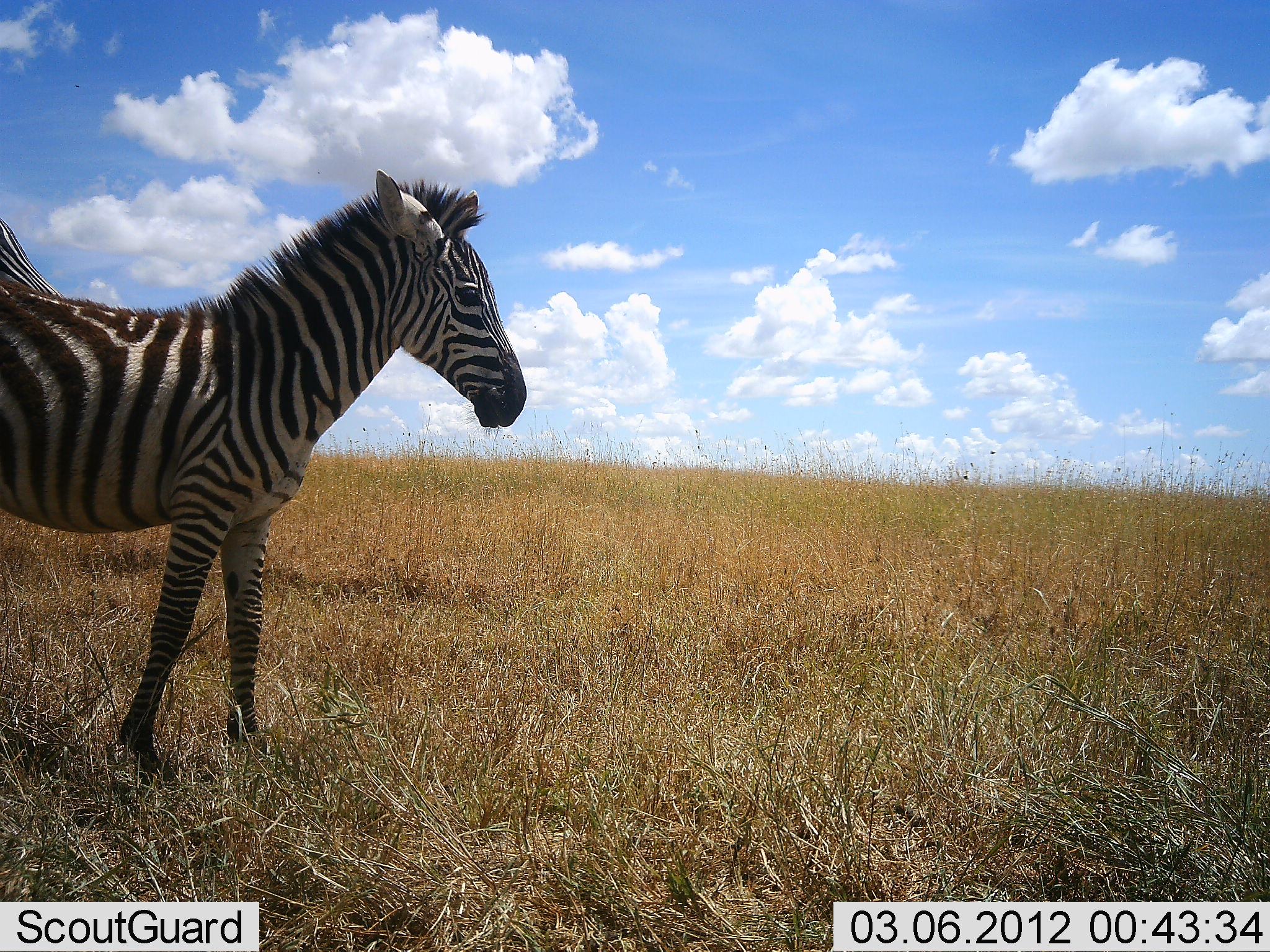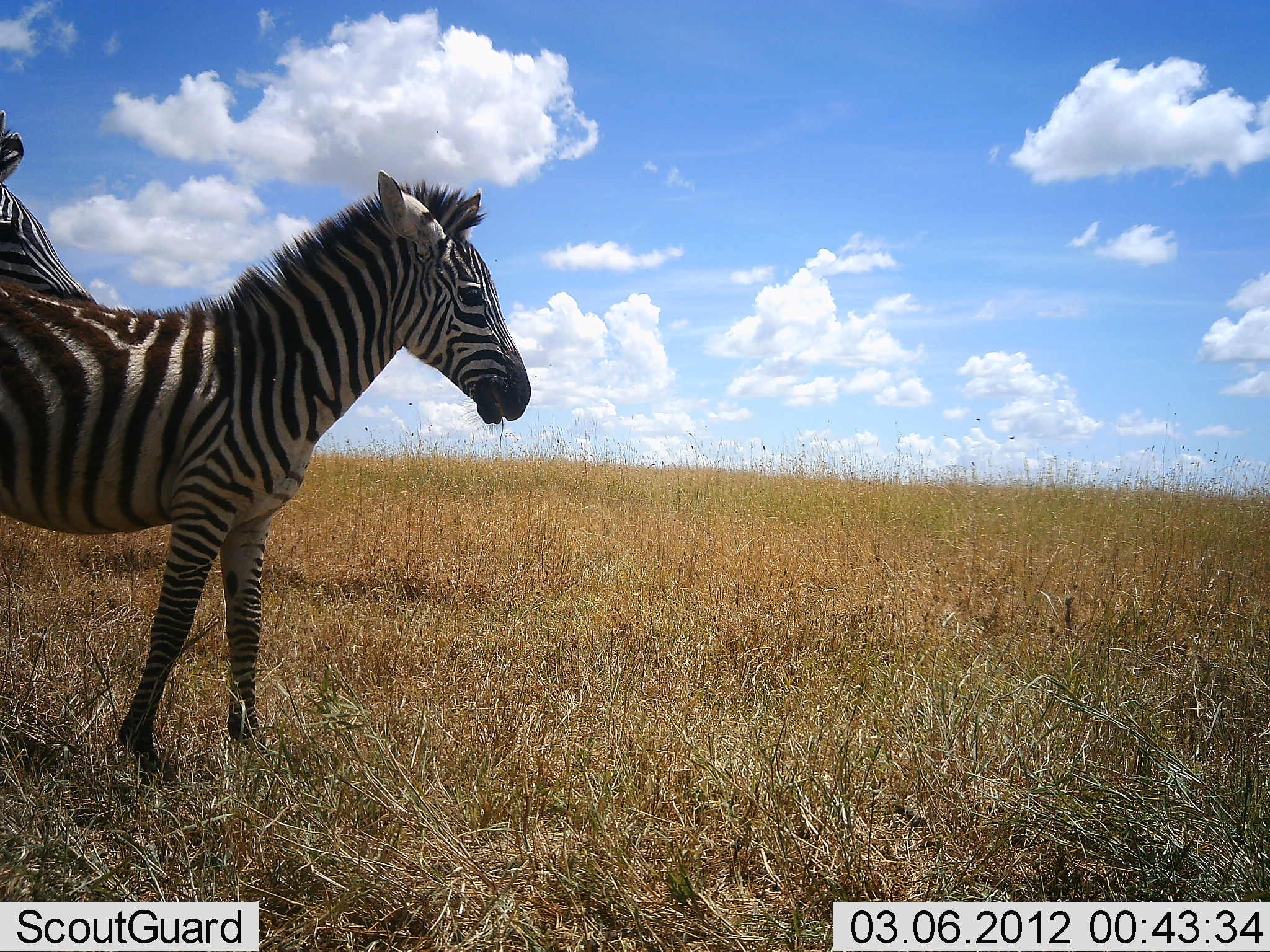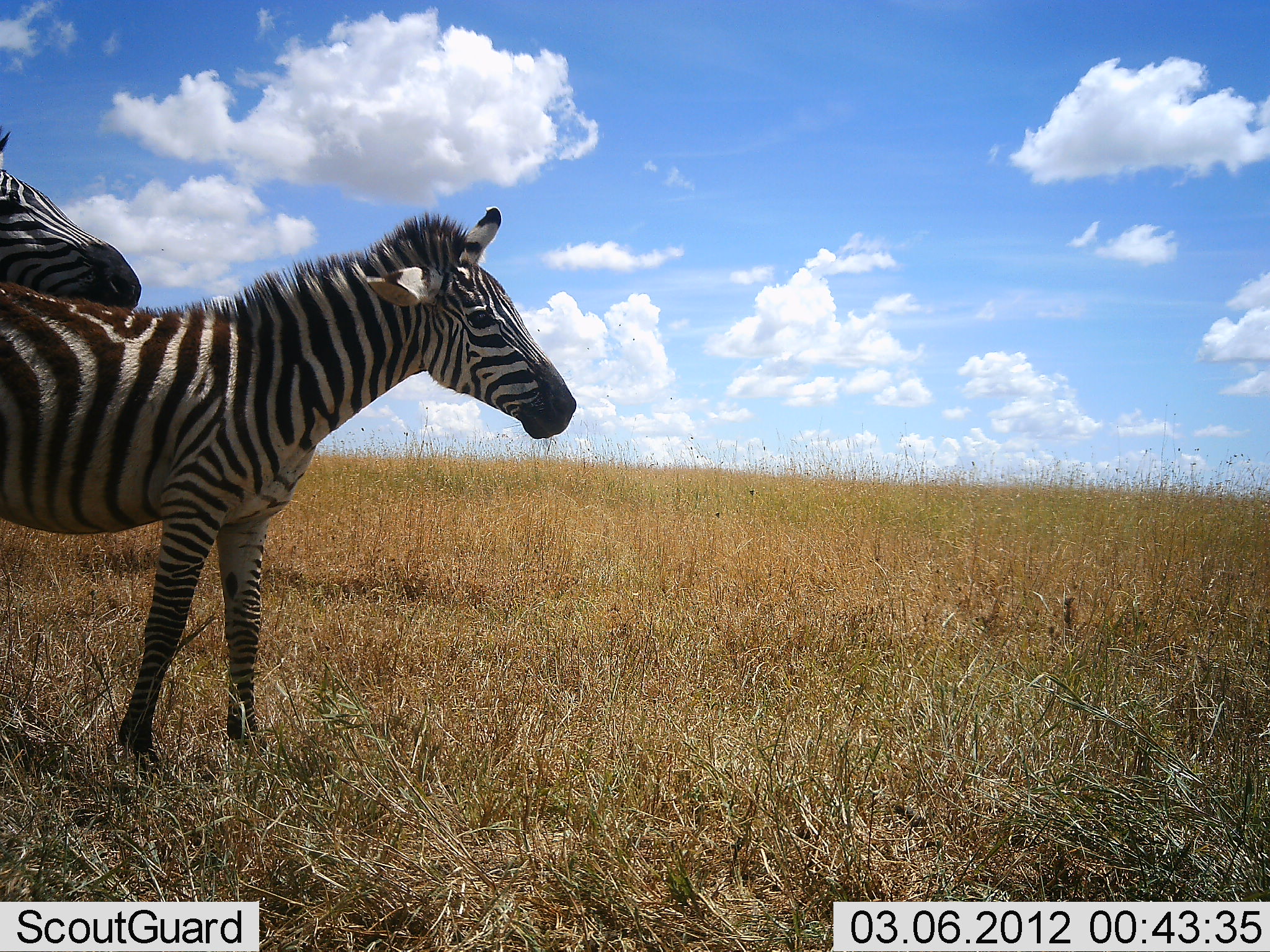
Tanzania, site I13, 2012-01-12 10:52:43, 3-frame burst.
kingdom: Animalia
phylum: Chordata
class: Mammalia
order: Perissodactyla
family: Equidae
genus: Equus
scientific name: Equus quagga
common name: plains zebra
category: zebra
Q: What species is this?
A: Zebra (plains zebra) (Equus quagga).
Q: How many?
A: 2.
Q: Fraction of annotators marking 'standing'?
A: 87%.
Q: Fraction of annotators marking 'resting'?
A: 0%.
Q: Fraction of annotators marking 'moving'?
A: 9%.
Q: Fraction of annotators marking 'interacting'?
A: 30%.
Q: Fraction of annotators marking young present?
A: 43%.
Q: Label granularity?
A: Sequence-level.